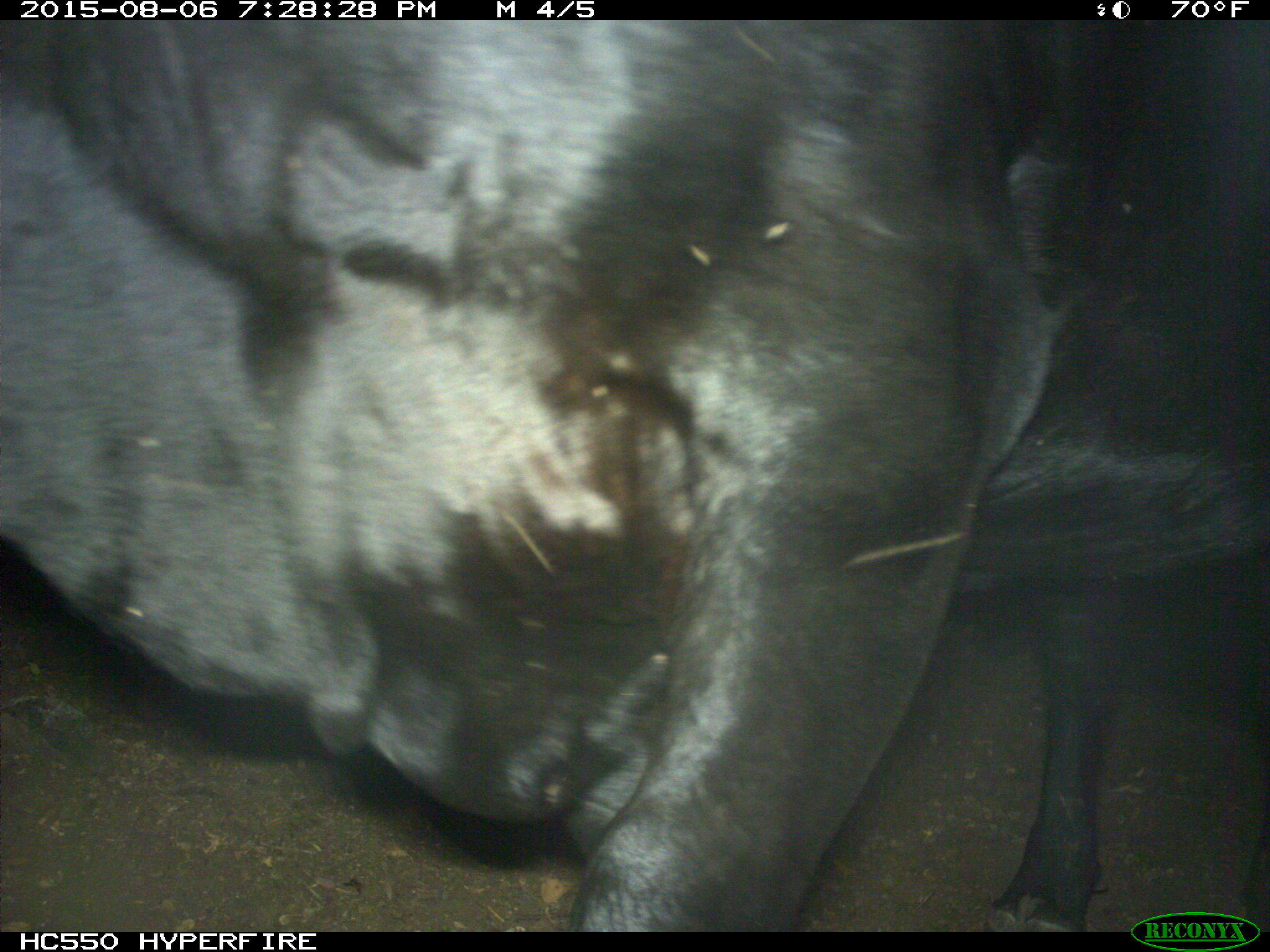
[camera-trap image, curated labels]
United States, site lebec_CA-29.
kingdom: Animalia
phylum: Chordata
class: Mammalia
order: Artiodactyla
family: Bovidae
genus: Bos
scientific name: Bos taurus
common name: domestic cow